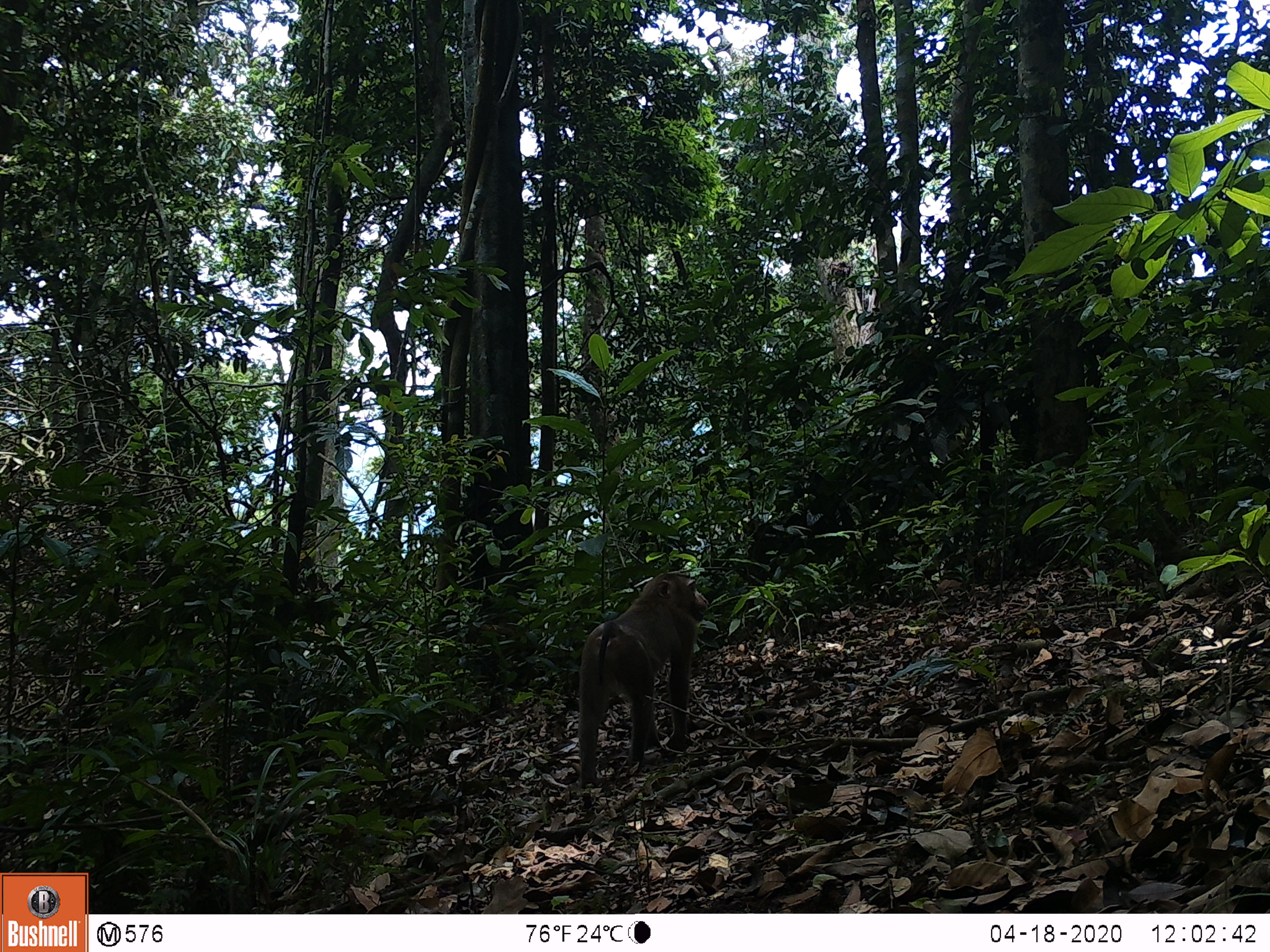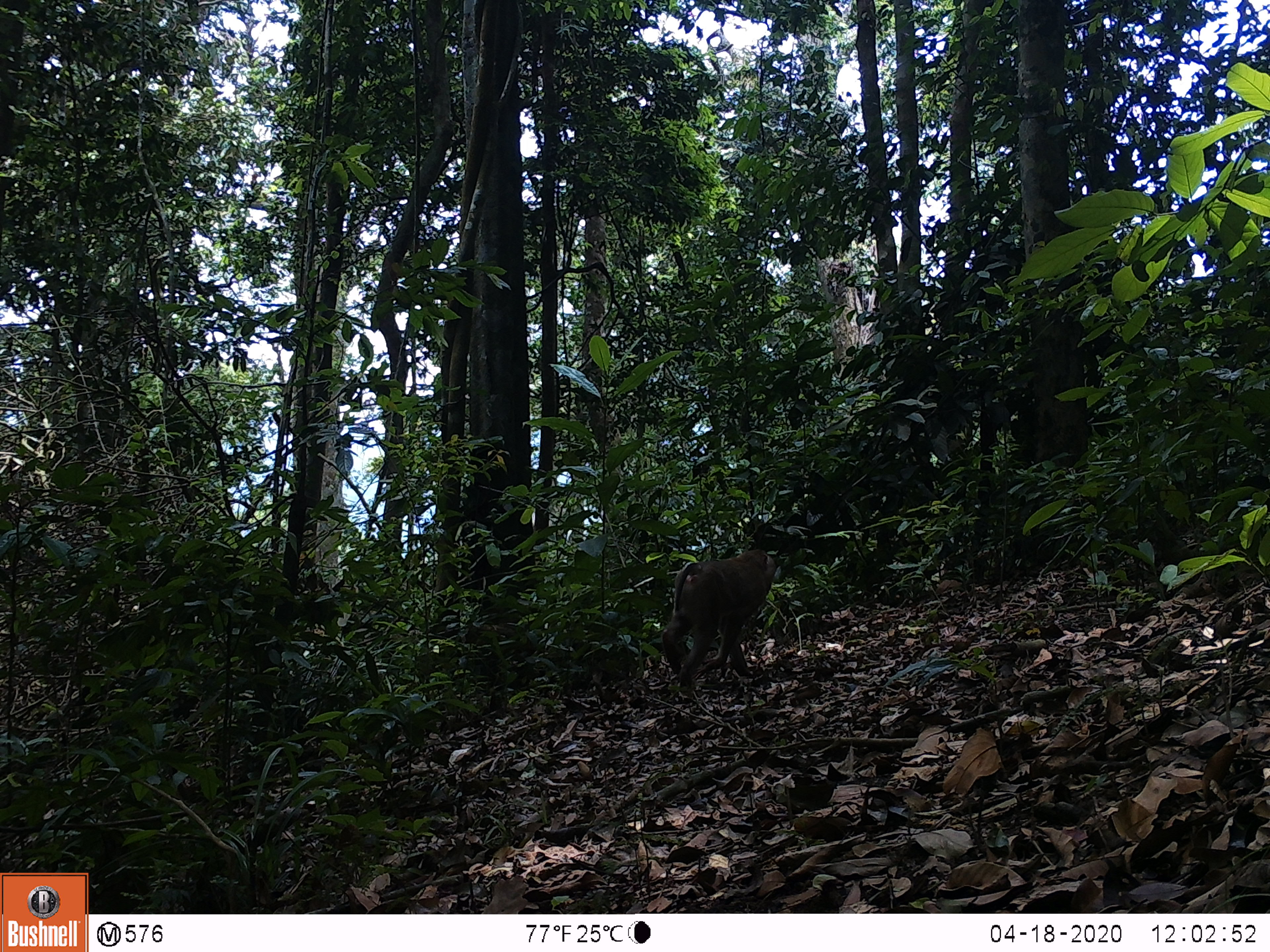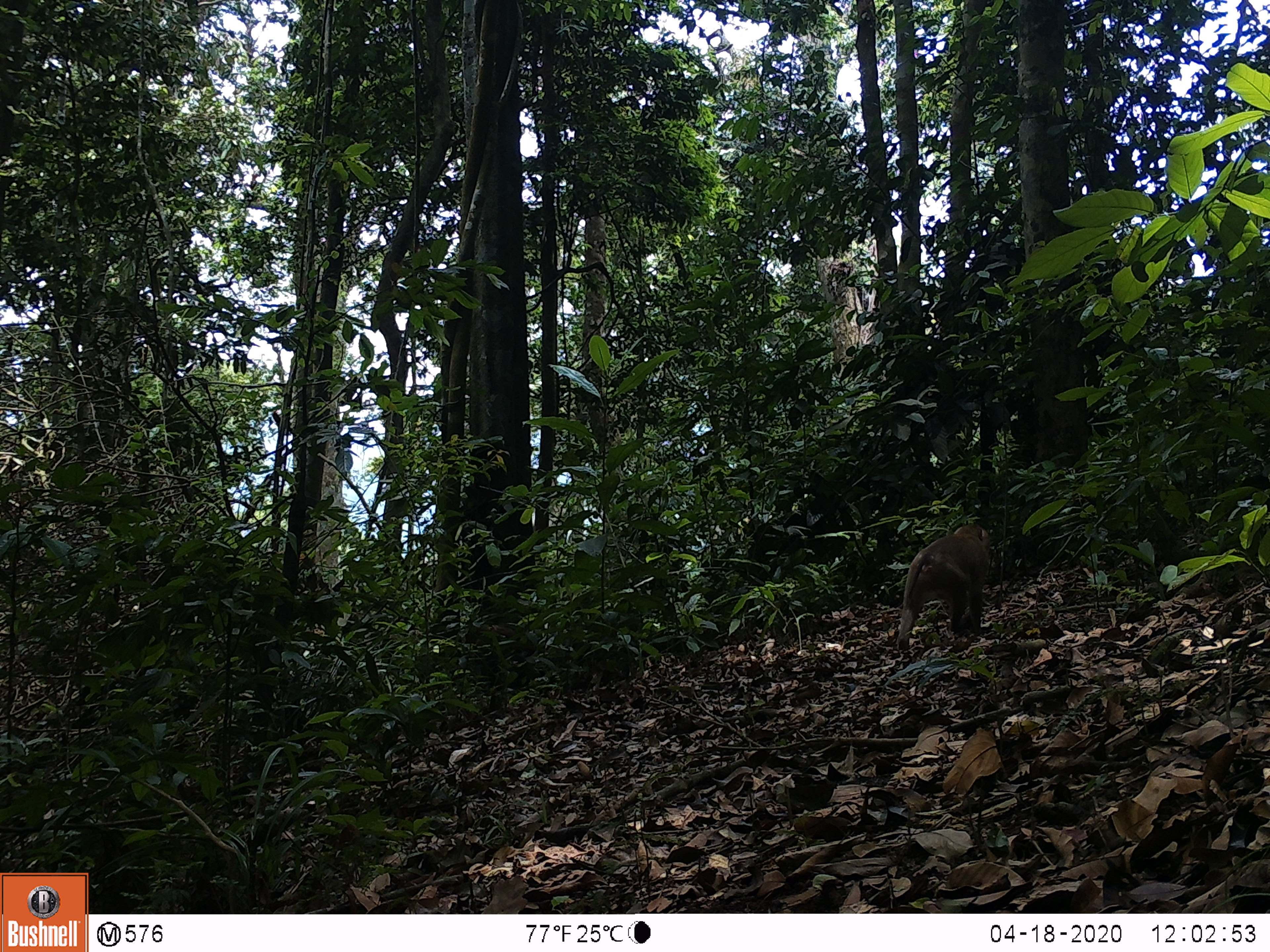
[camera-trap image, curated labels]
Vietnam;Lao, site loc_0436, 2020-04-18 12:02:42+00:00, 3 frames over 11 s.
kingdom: Animalia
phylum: Chordata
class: Mammalia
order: Primates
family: Cercopithecidae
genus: Macaca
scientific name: Macaca nemestrina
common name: pig-tailed macaque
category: pig tailed macaque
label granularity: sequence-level